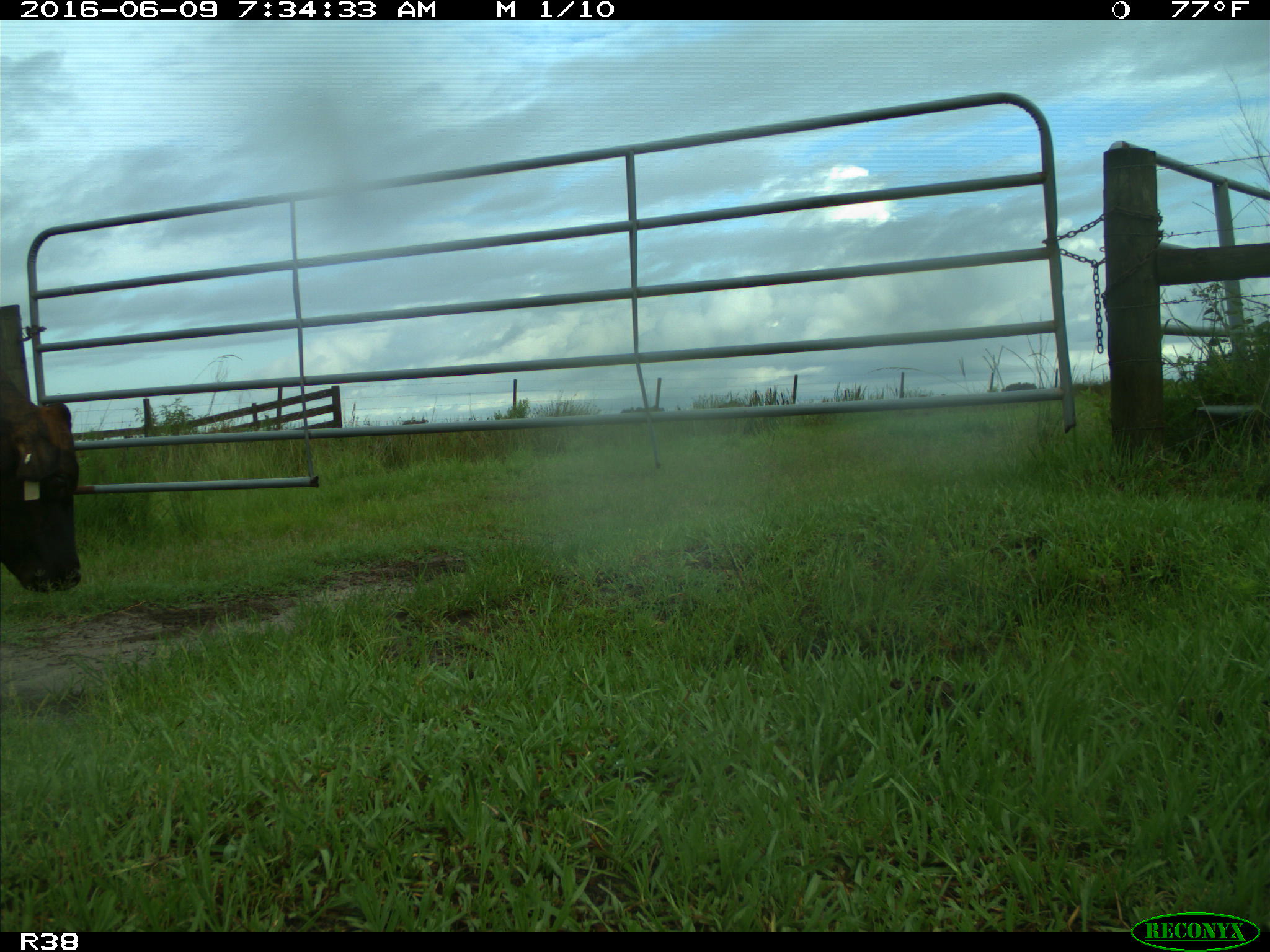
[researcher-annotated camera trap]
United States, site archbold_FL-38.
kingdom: Animalia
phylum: Chordata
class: Mammalia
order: Artiodactyla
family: Bovidae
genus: Bos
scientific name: Bos taurus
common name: domestic cow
Bos taurus (domestic cow).